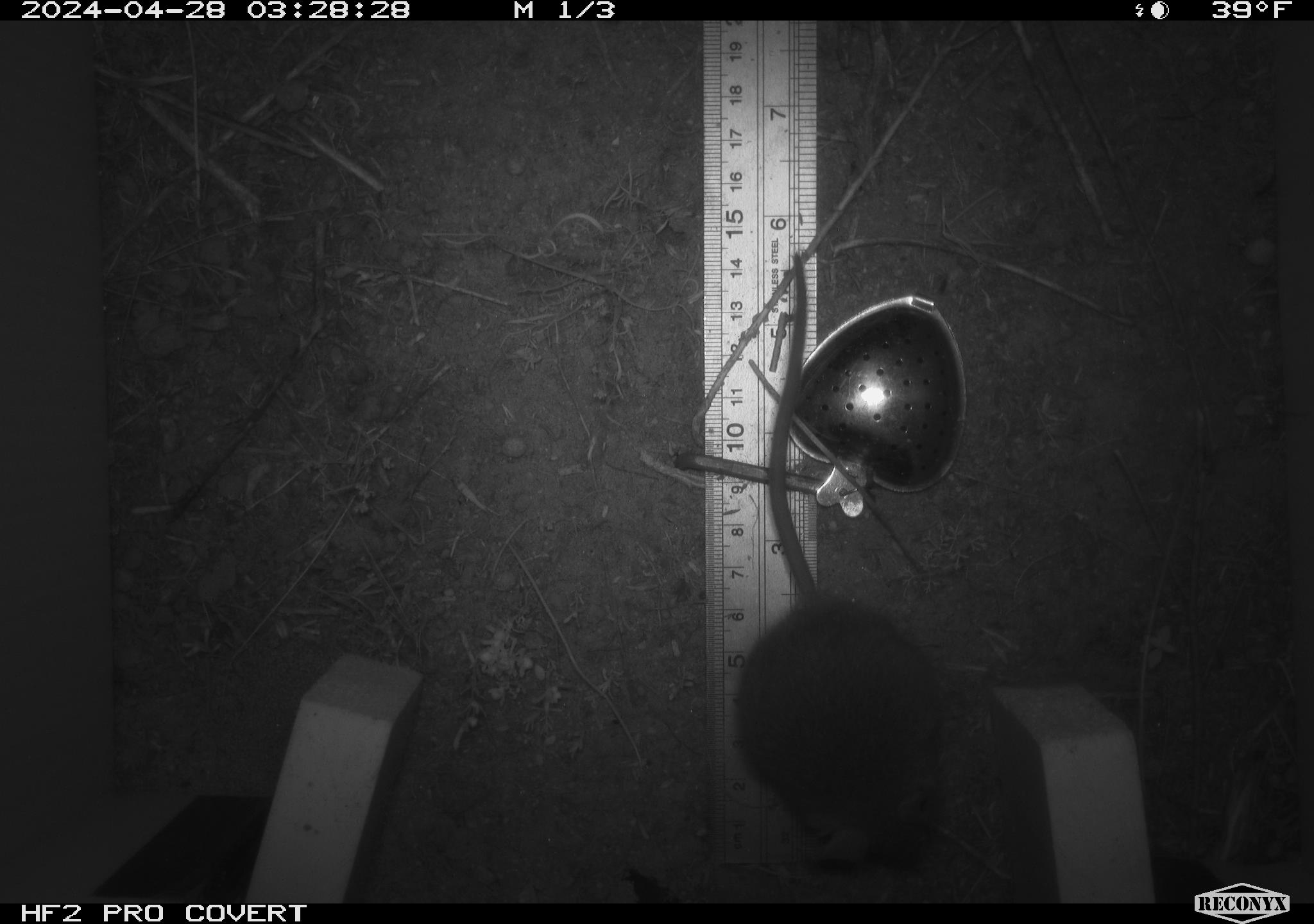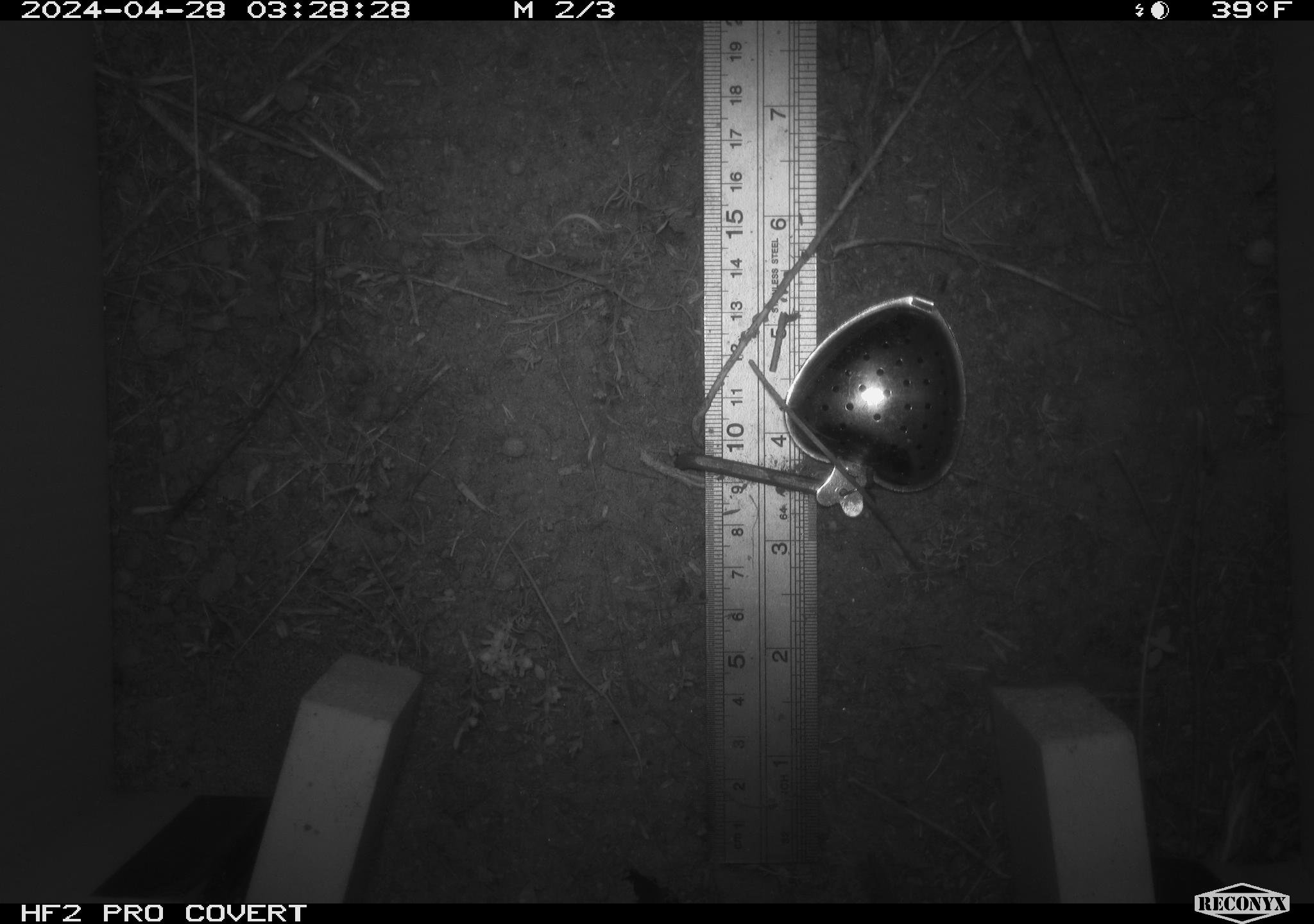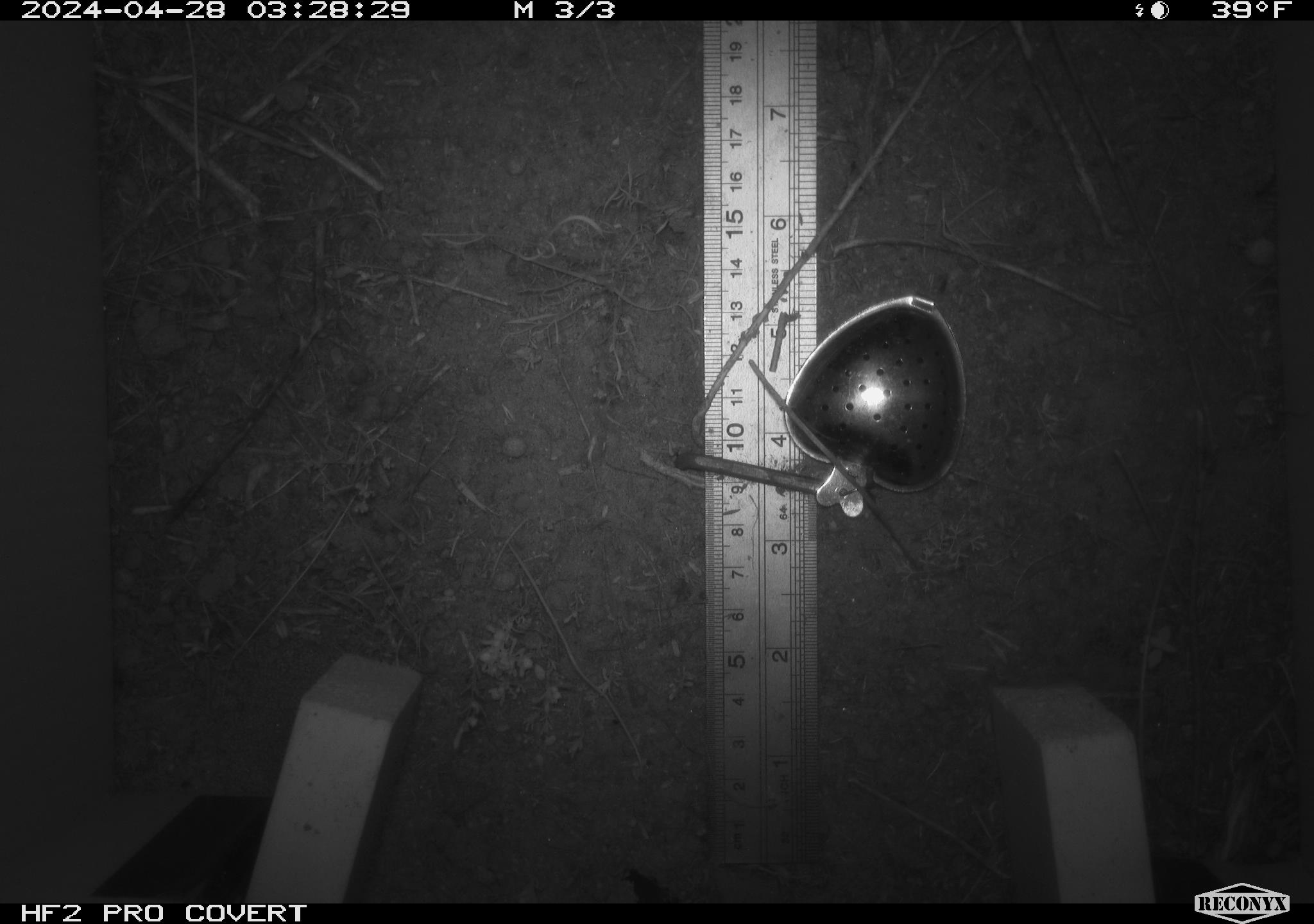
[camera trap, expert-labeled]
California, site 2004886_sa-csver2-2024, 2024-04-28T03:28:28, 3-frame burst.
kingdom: Animalia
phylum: Chordata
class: Mammalia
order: Rodentia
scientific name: Rodentia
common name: rodent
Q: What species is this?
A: Rodent (Rodentia).